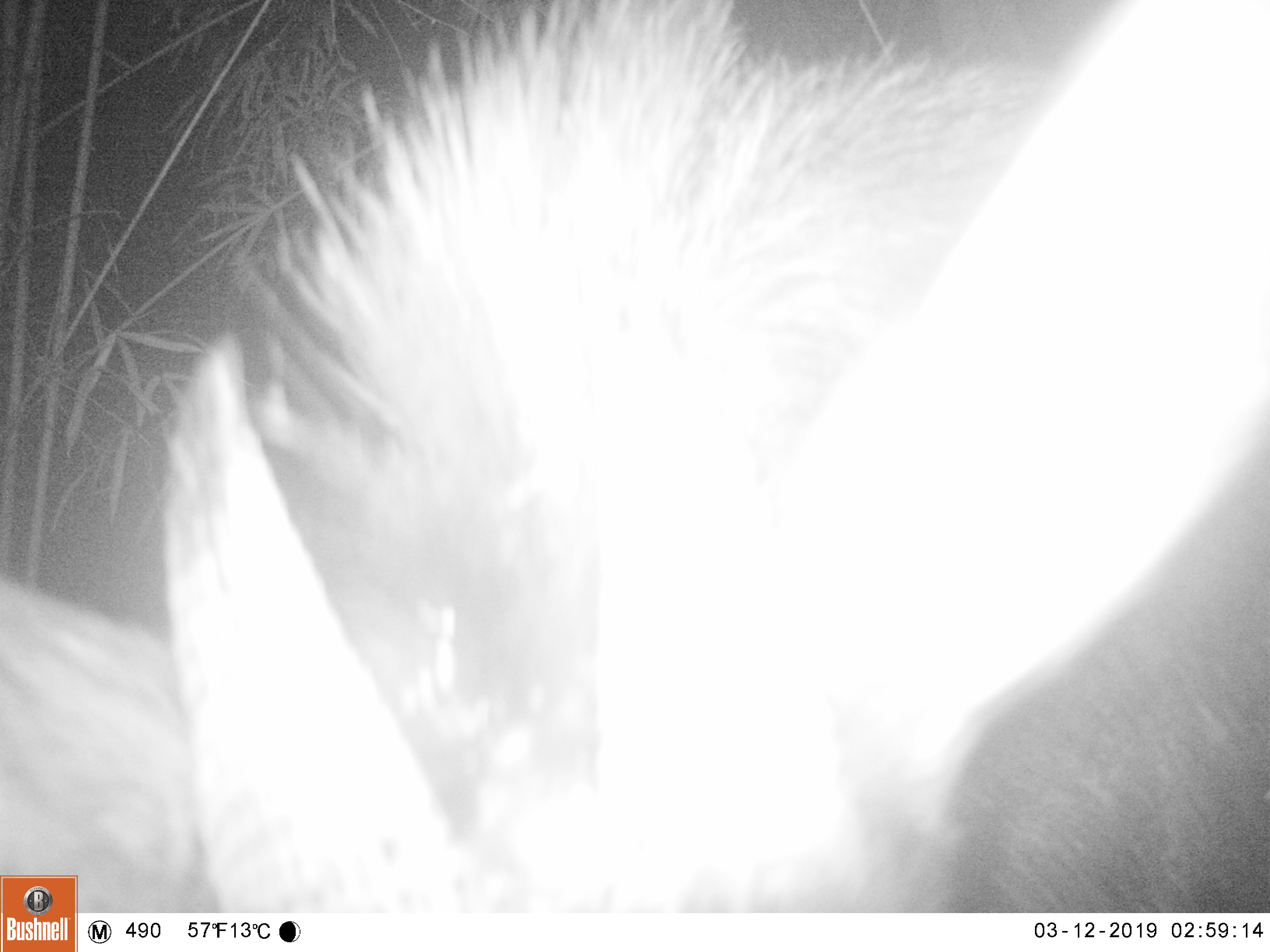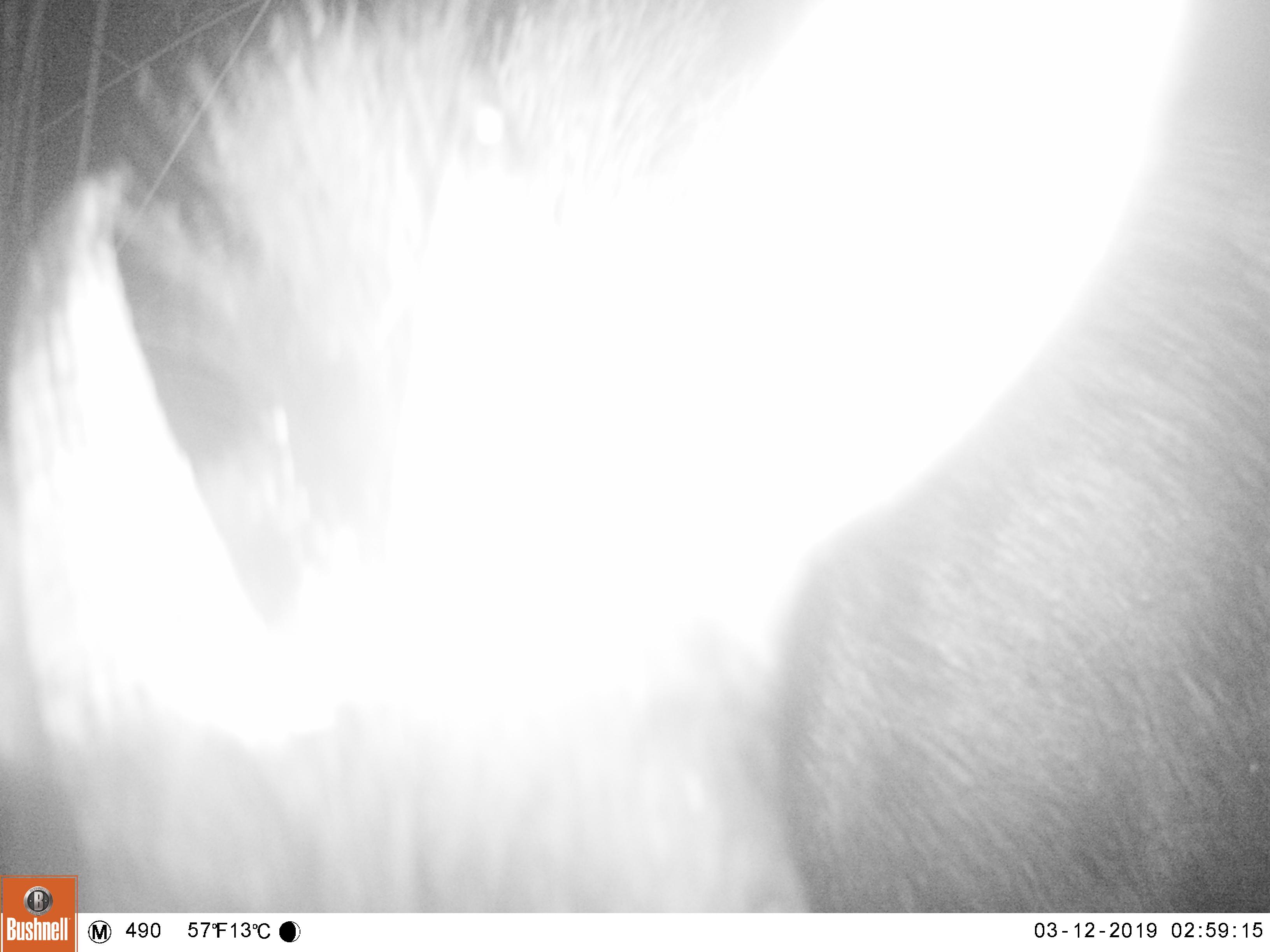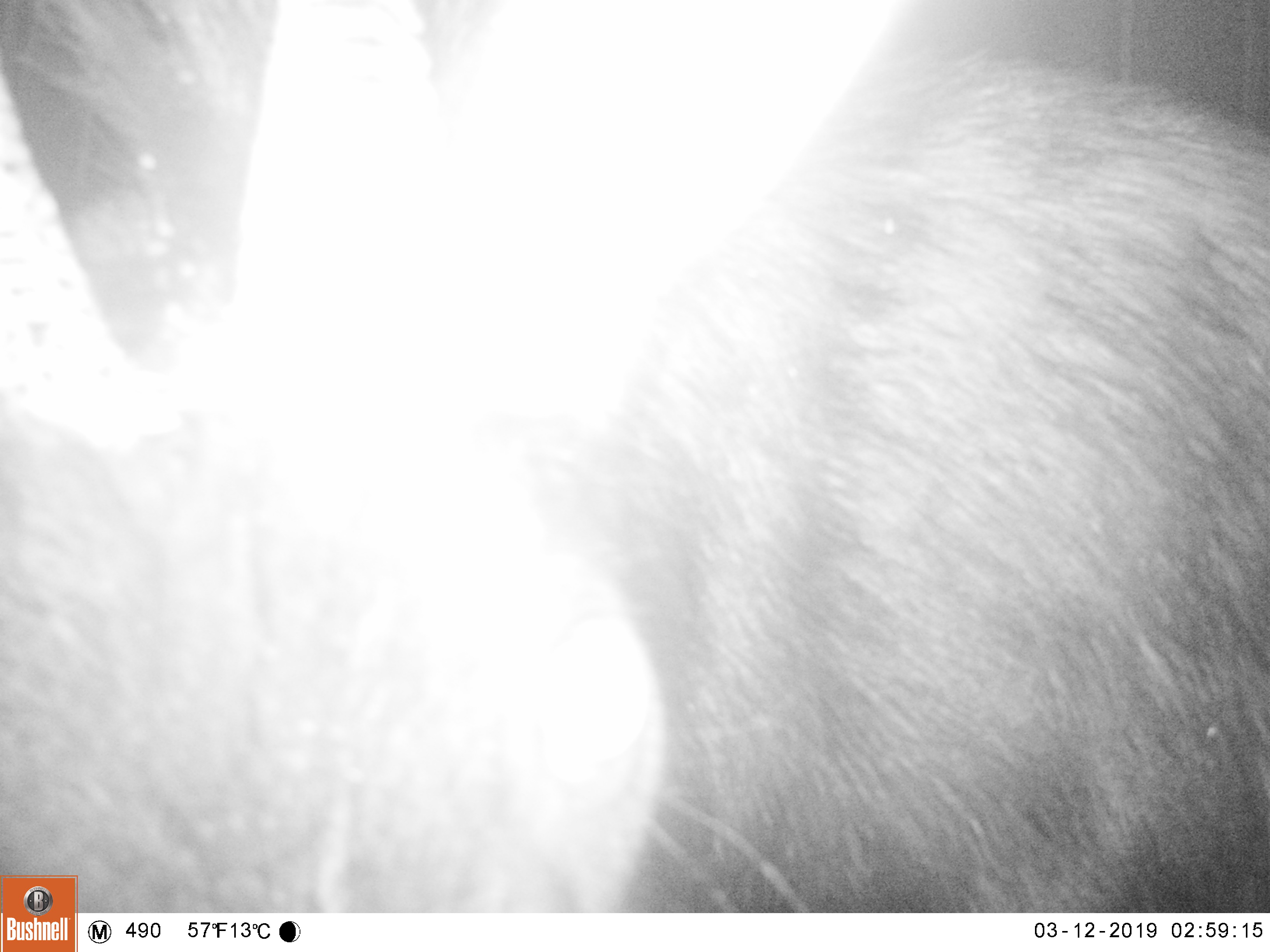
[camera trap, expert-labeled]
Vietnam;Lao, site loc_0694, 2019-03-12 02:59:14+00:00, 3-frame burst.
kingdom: Animalia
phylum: Chordata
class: Mammalia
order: Artiodactyla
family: Bovidae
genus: Capricornis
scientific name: Capricornis sumatraensis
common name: chinese serow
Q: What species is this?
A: Chinese serow (Capricornis sumatraensis).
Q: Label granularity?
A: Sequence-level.